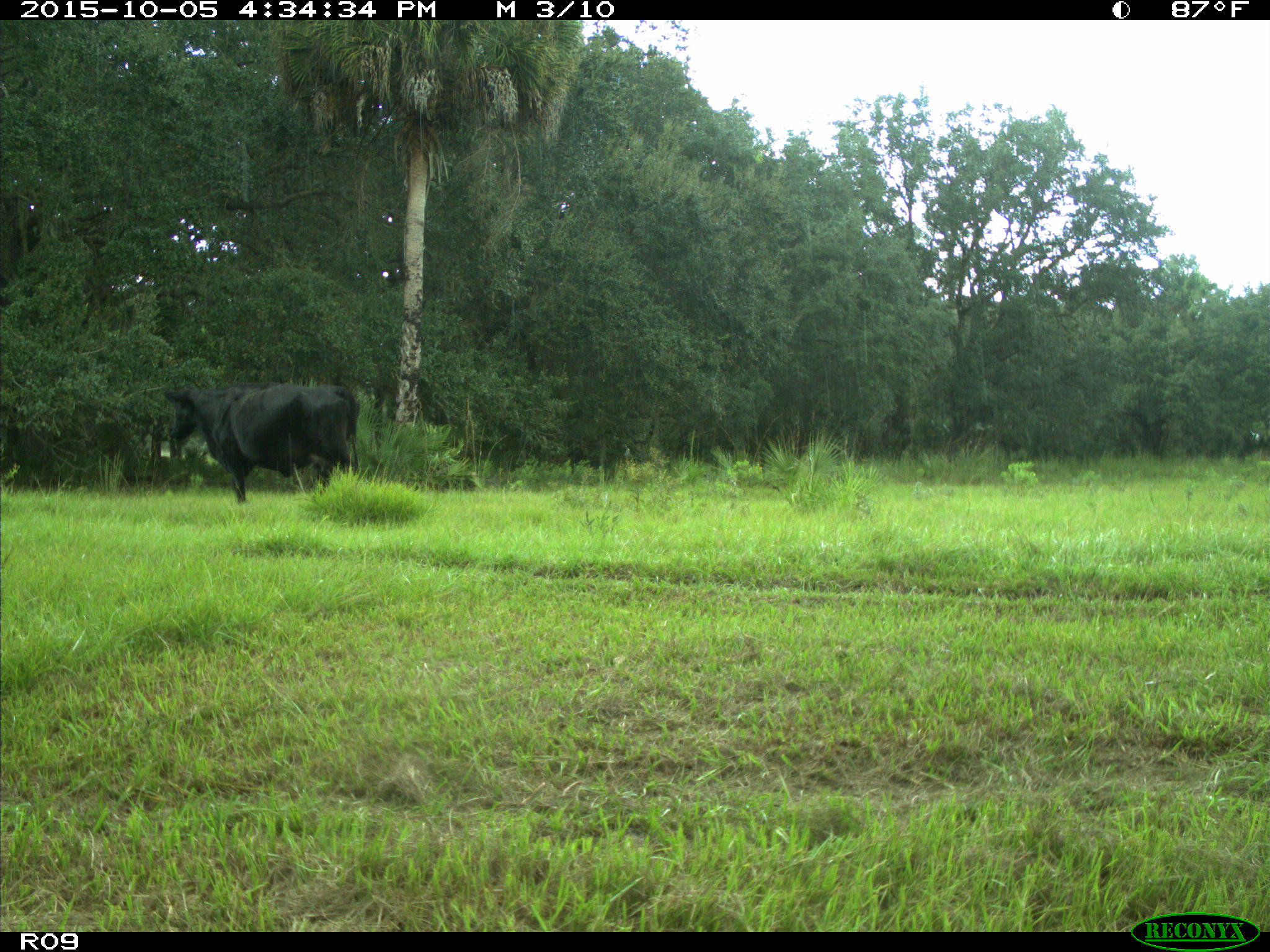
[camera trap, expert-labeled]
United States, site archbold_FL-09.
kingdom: Animalia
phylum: Chordata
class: Mammalia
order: Artiodactyla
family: Bovidae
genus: Bos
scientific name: Bos taurus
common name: domestic cow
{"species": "Bos taurus (domestic cow)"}